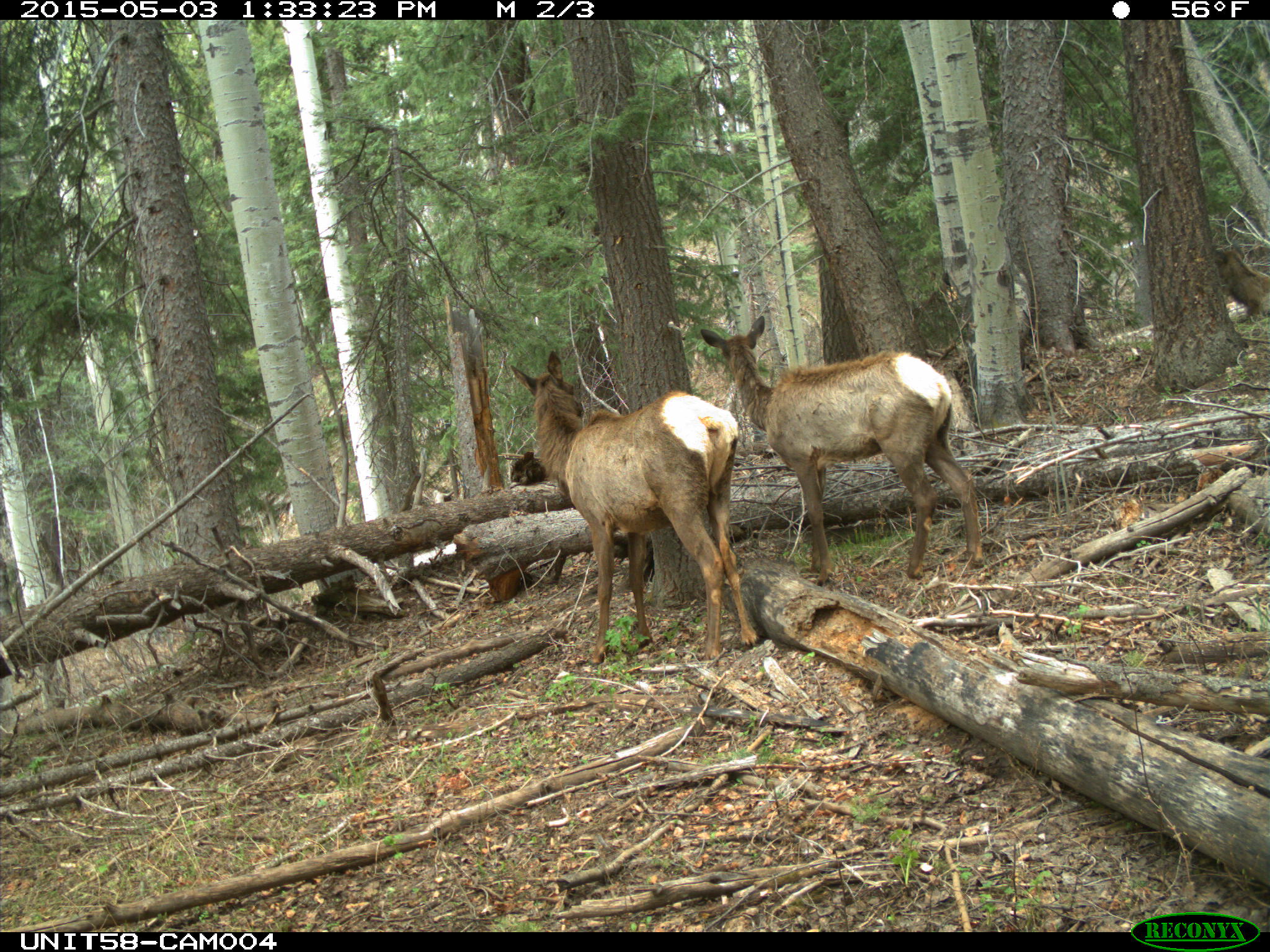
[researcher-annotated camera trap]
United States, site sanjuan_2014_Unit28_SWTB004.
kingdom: Animalia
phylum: Chordata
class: Mammalia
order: Artiodactyla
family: Cervidae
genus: Cervus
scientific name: Cervus elaphus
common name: red deer